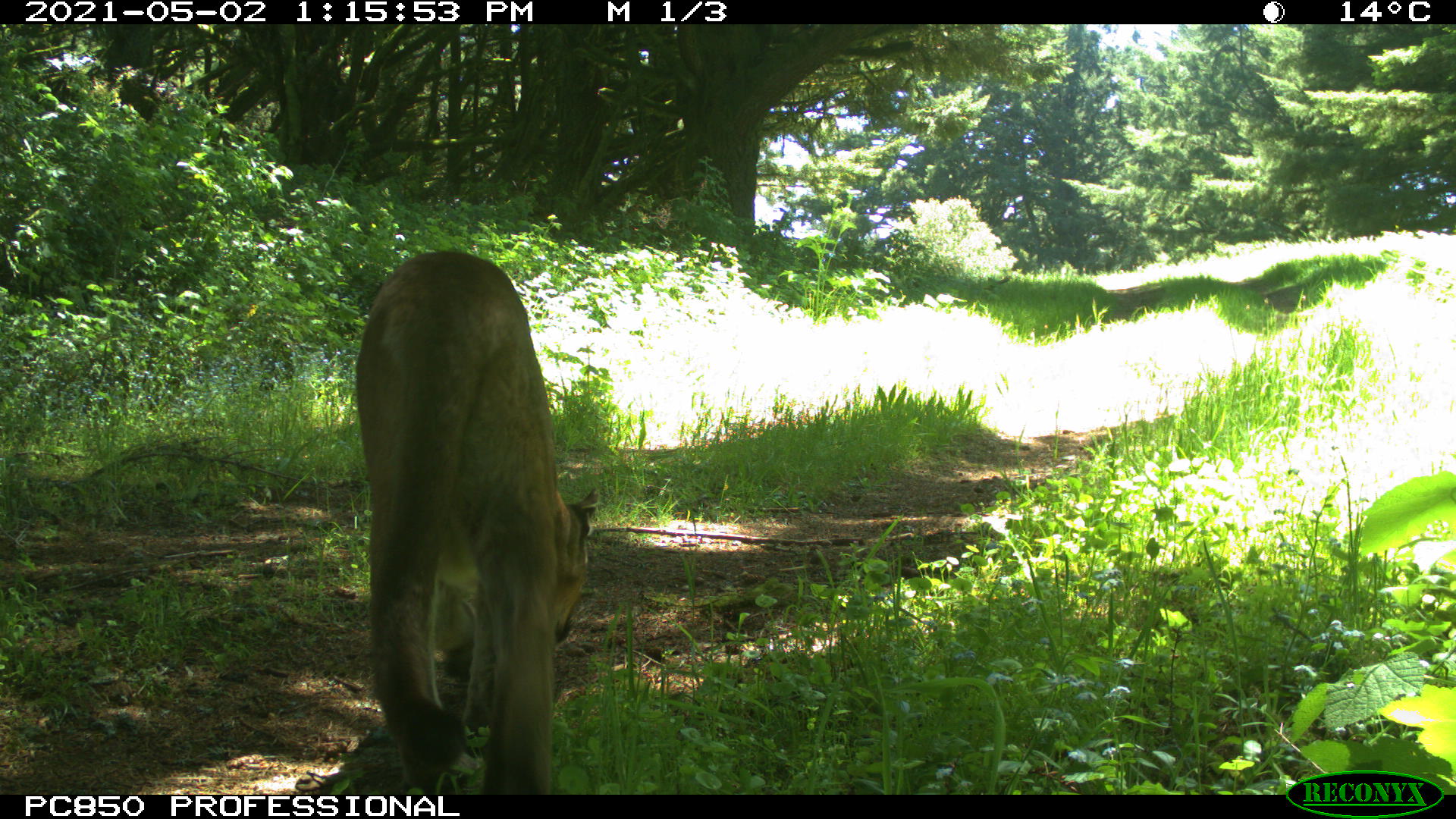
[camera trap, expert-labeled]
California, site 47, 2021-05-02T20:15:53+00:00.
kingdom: Animalia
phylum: Chordata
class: Mammalia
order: Carnivora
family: Felidae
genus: Puma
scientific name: Puma concolor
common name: puma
Puma (Puma concolor).